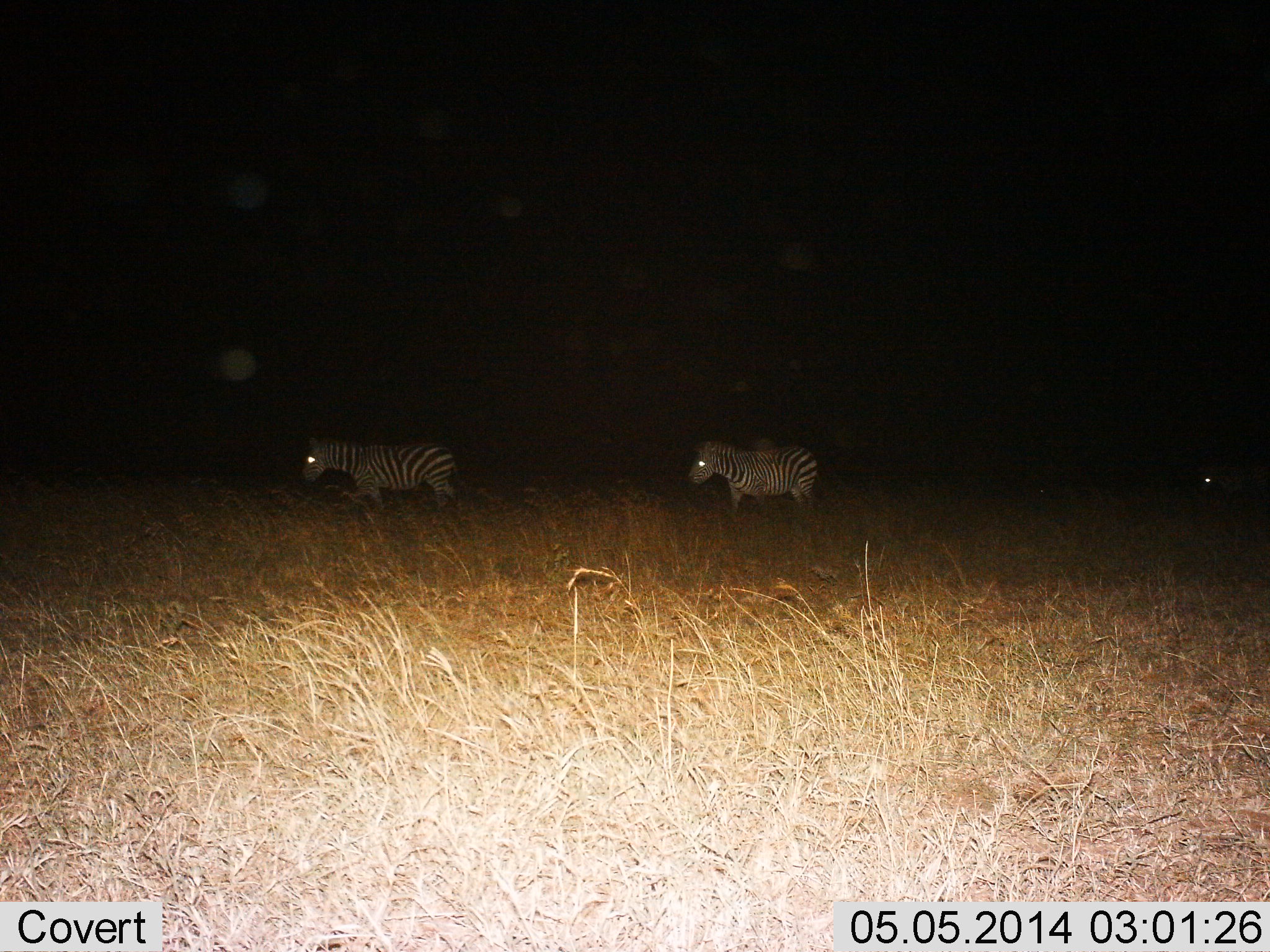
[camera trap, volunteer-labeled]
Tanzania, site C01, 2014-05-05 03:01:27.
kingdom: Animalia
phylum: Chordata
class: Mammalia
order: Perissodactyla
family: Equidae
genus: Equus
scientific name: Equus quagga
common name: plains zebra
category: zebra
Zebra (plains zebra) (Equus quagga), count 3. Behavior (volunteer vote fractions): standing 40%, resting 0%, moving 60%, interacting 0%. Young present (vote fraction): 0%. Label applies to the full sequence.